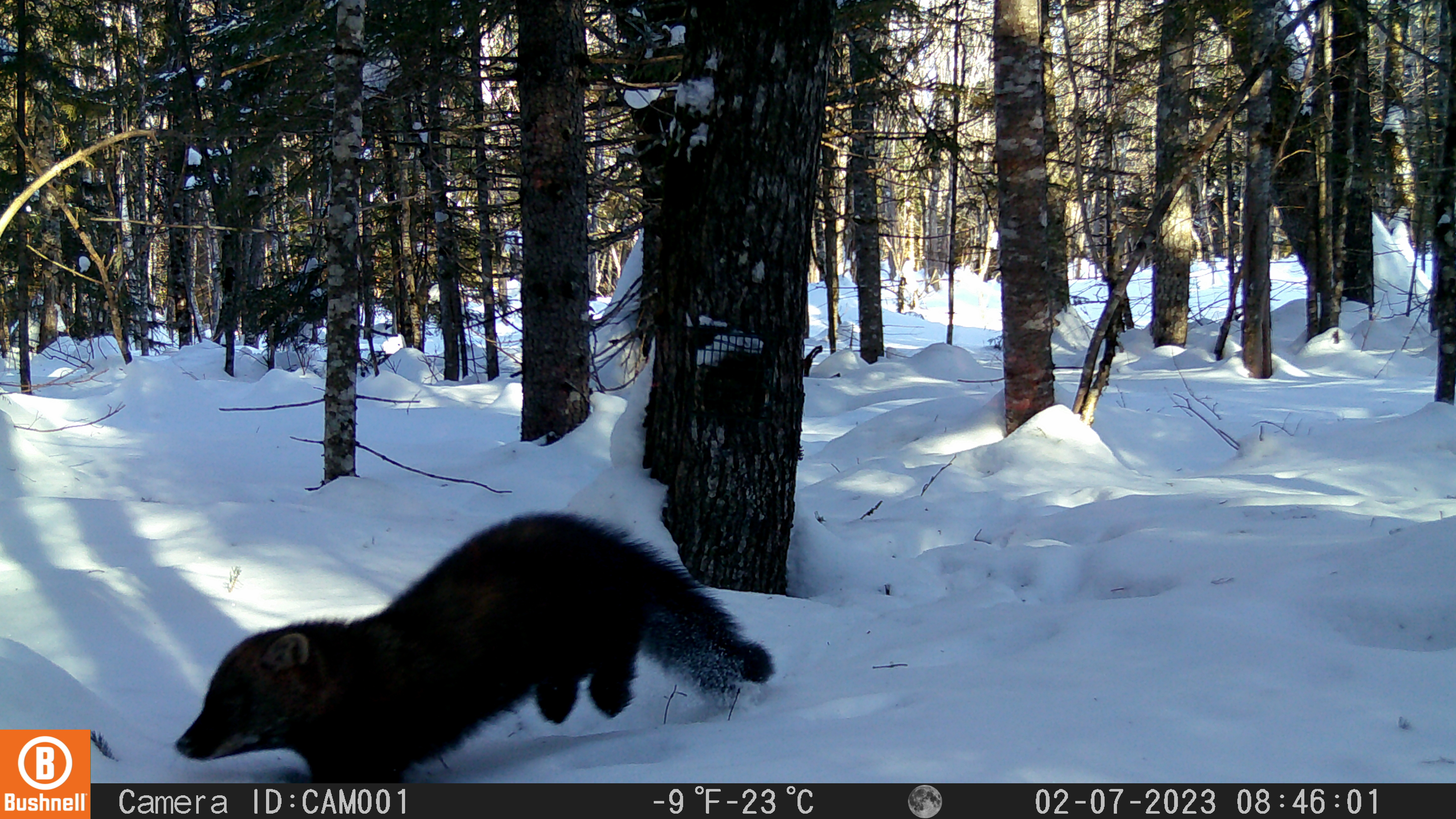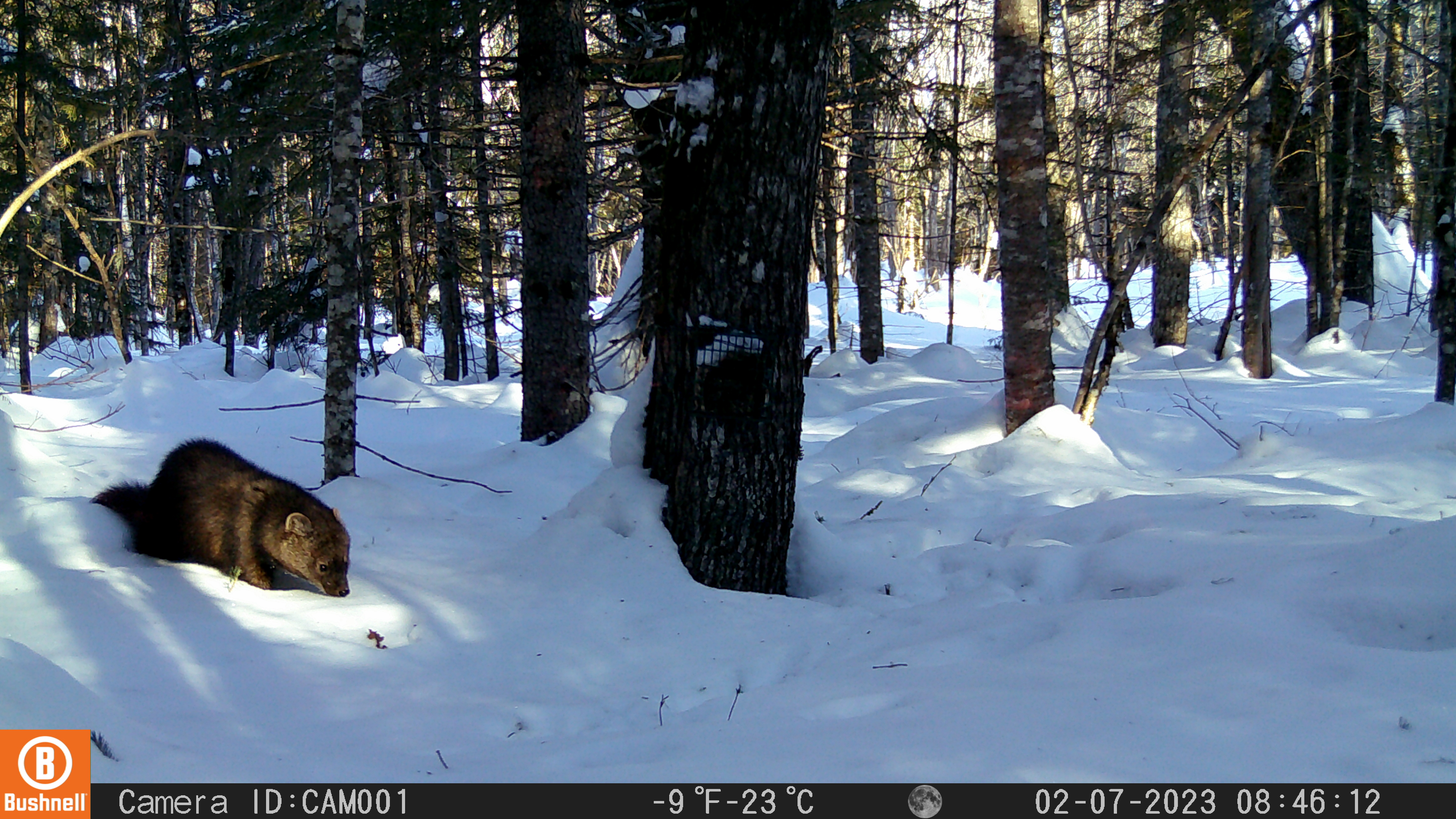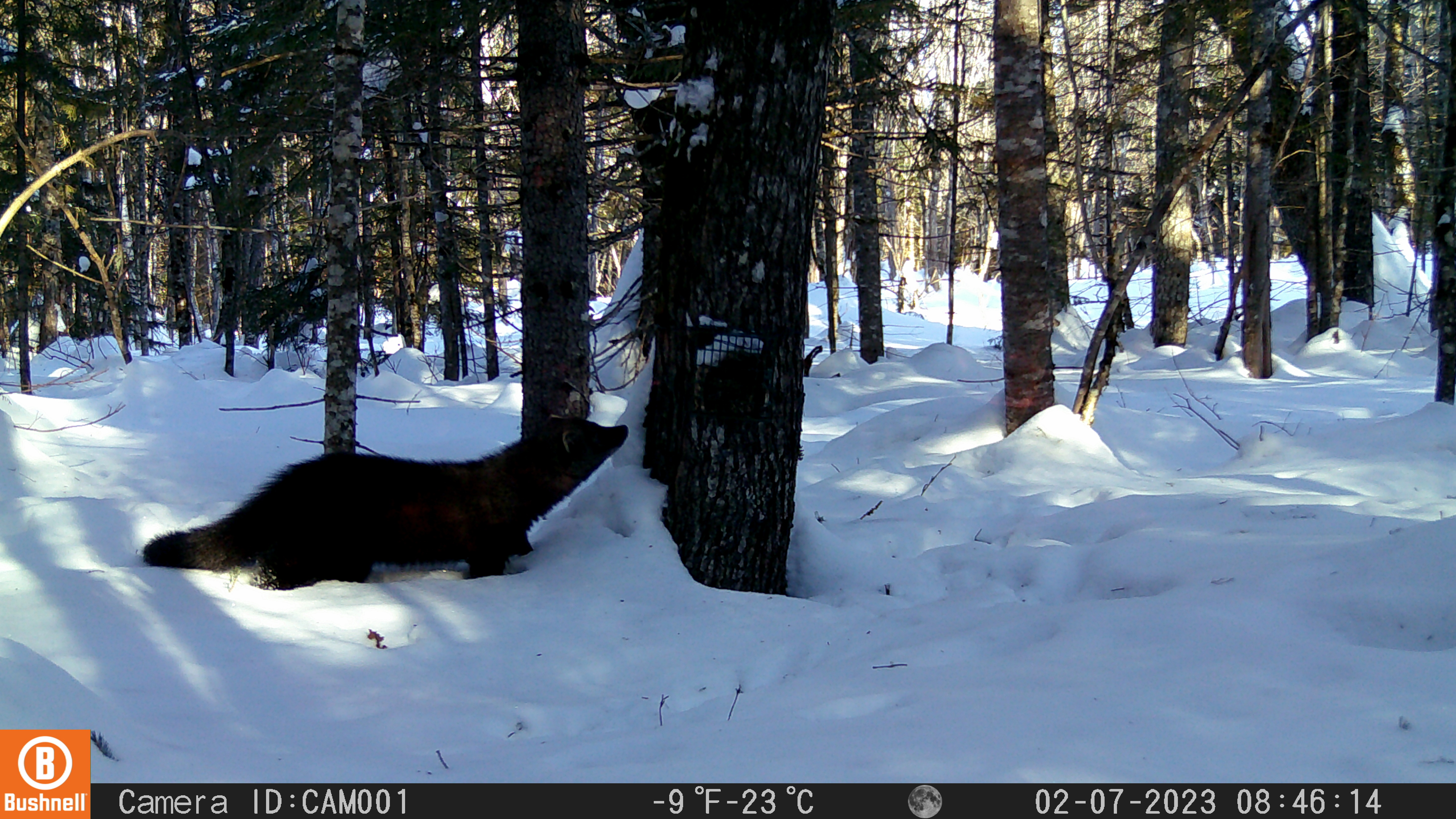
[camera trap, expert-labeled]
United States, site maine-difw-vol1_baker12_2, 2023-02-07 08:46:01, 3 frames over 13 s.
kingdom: Animalia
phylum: Chordata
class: Mammalia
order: Carnivora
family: Mustelidae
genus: Pekania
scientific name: Pekania pennanti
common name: fisher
Fisher (Pekania pennanti).